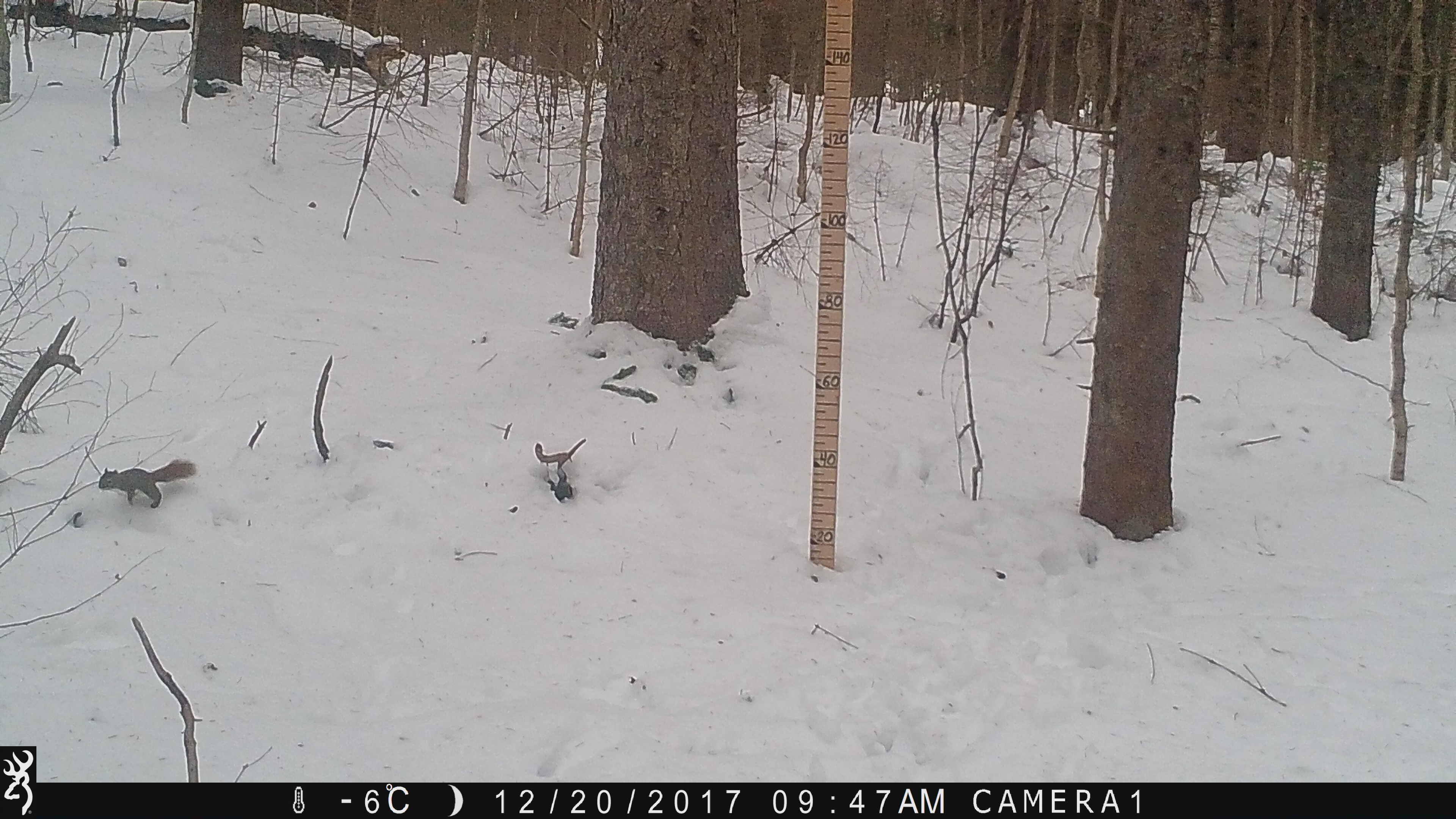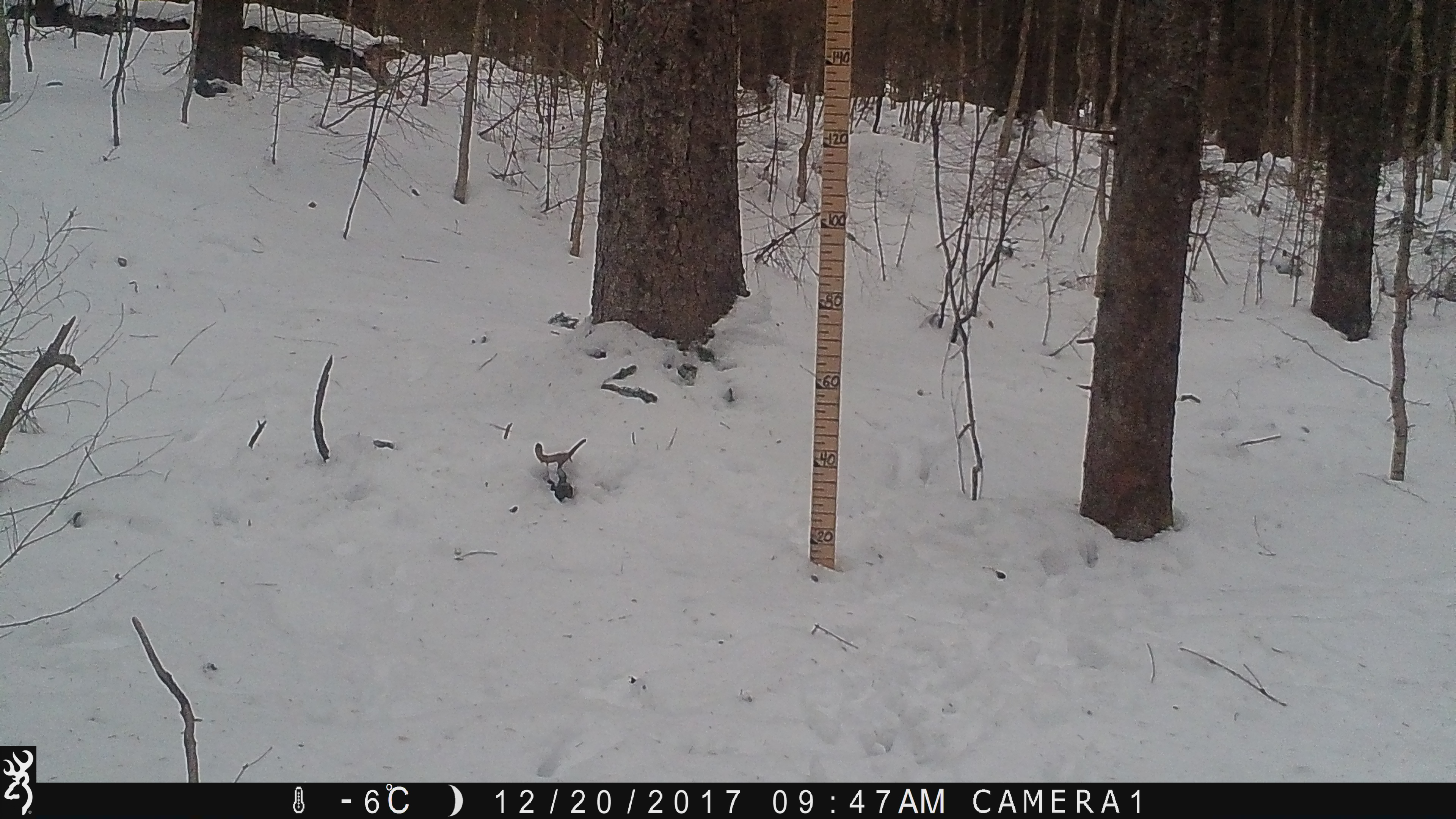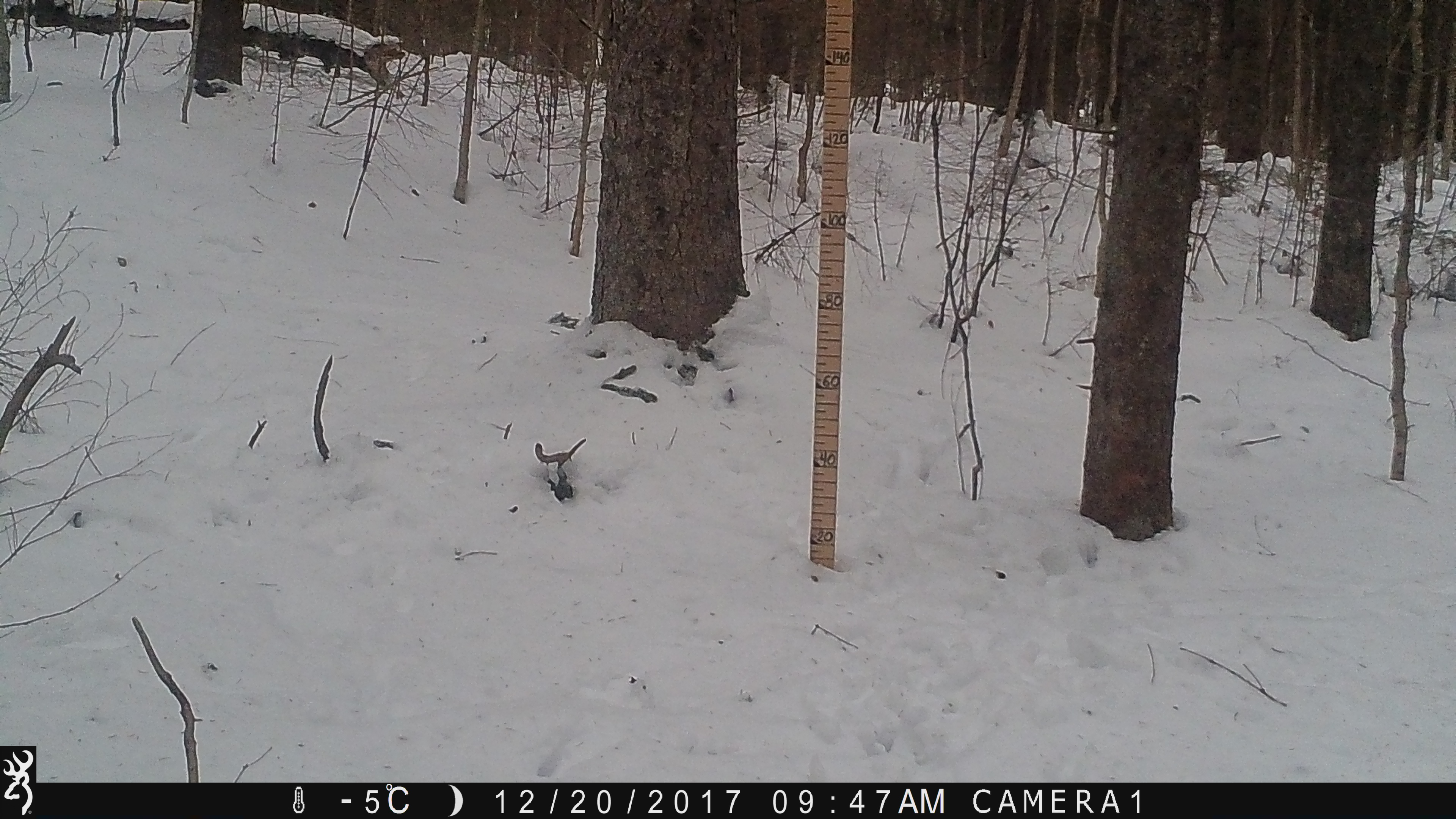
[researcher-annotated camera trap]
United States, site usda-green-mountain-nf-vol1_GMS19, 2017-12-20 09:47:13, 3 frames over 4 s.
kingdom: Animalia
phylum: Chordata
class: Mammalia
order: Rodentia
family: Sciuridae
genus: Tamiasciurus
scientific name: Tamiasciurus hudsonicus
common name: red squirrel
Red squirrel (Tamiasciurus hudsonicus).